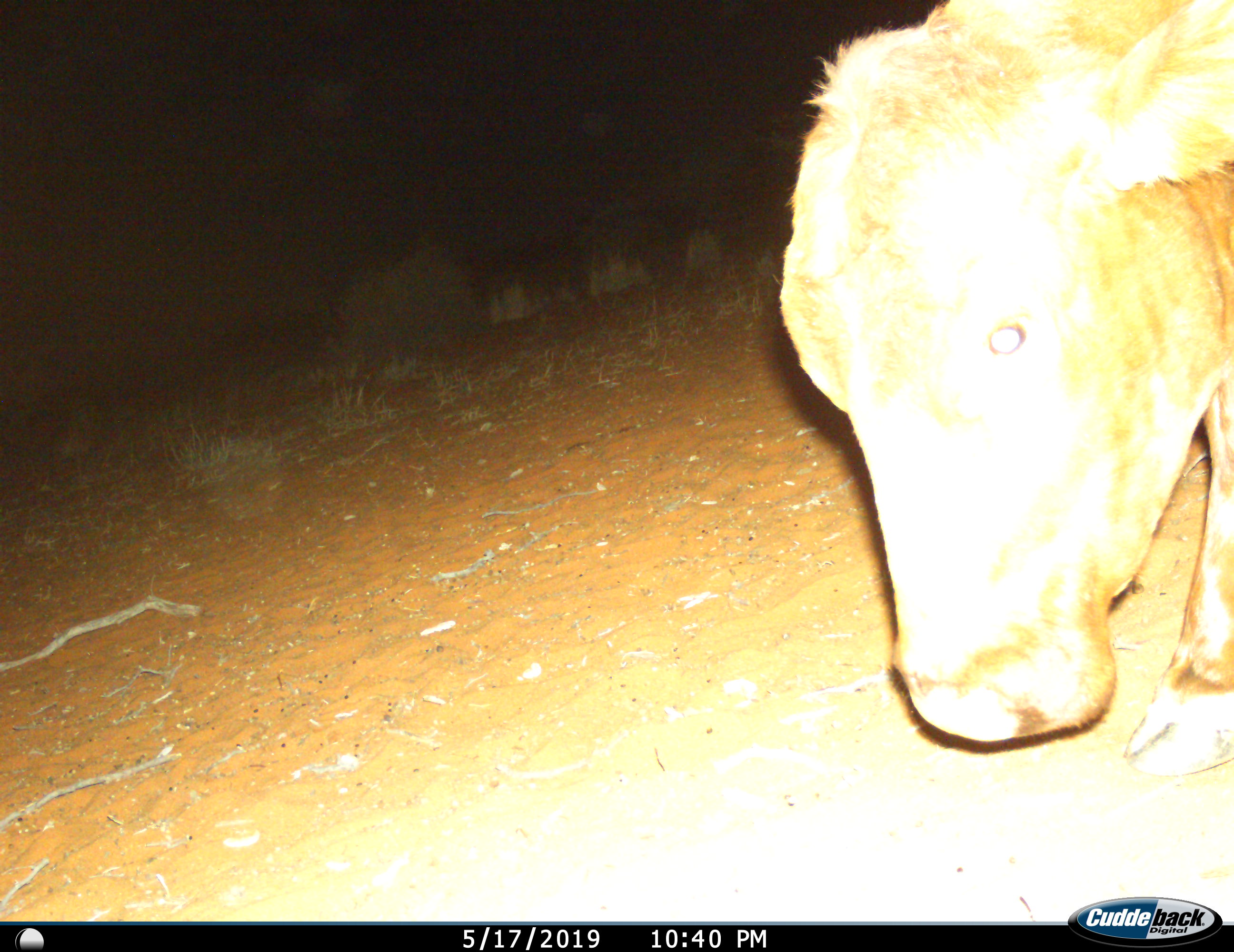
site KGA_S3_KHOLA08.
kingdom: Animalia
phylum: Chordata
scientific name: Vertebrata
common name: domestic animal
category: domesticanimal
Domesticanimal (domestic animal) (Vertebrata), count 1. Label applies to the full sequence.